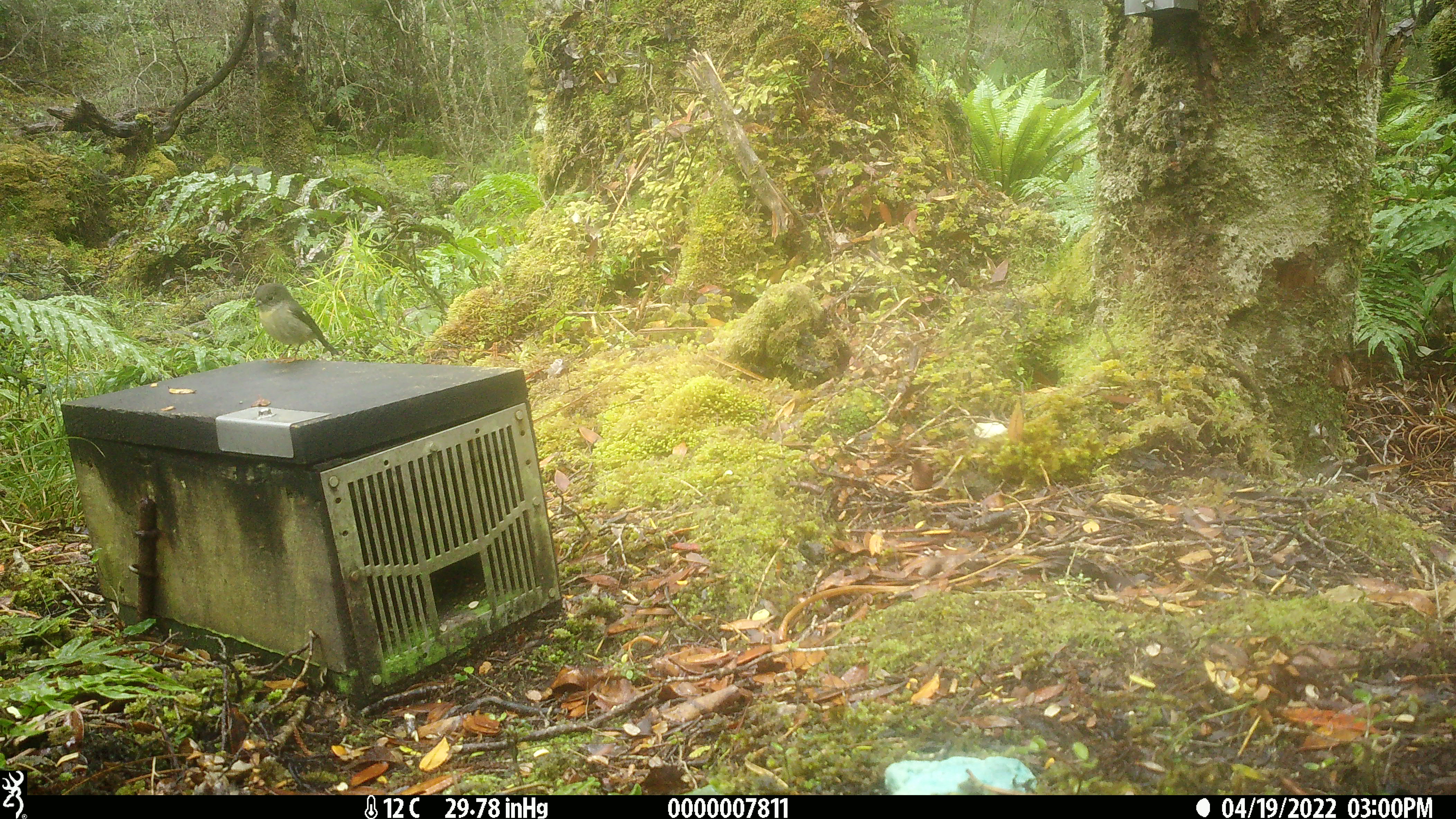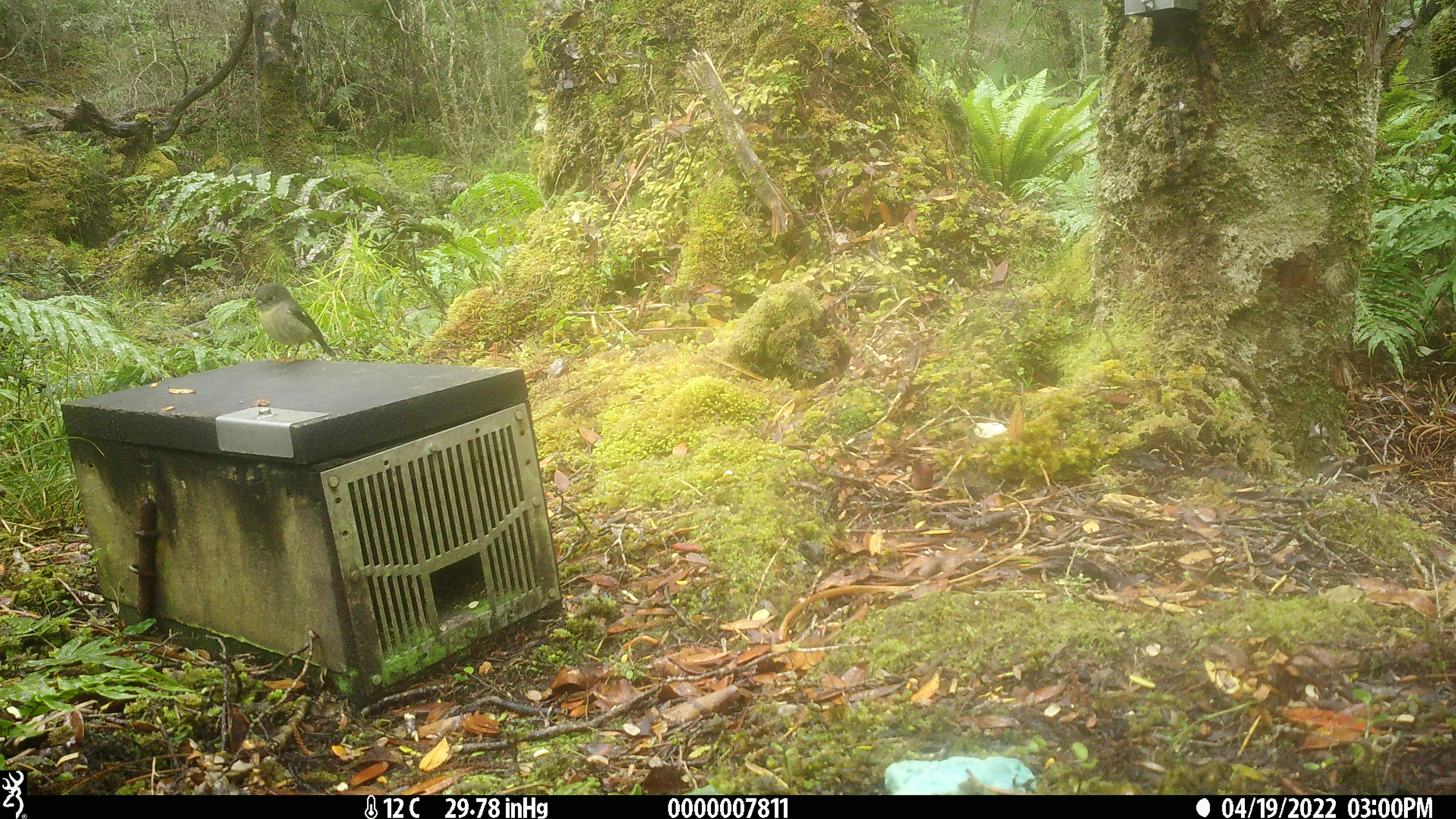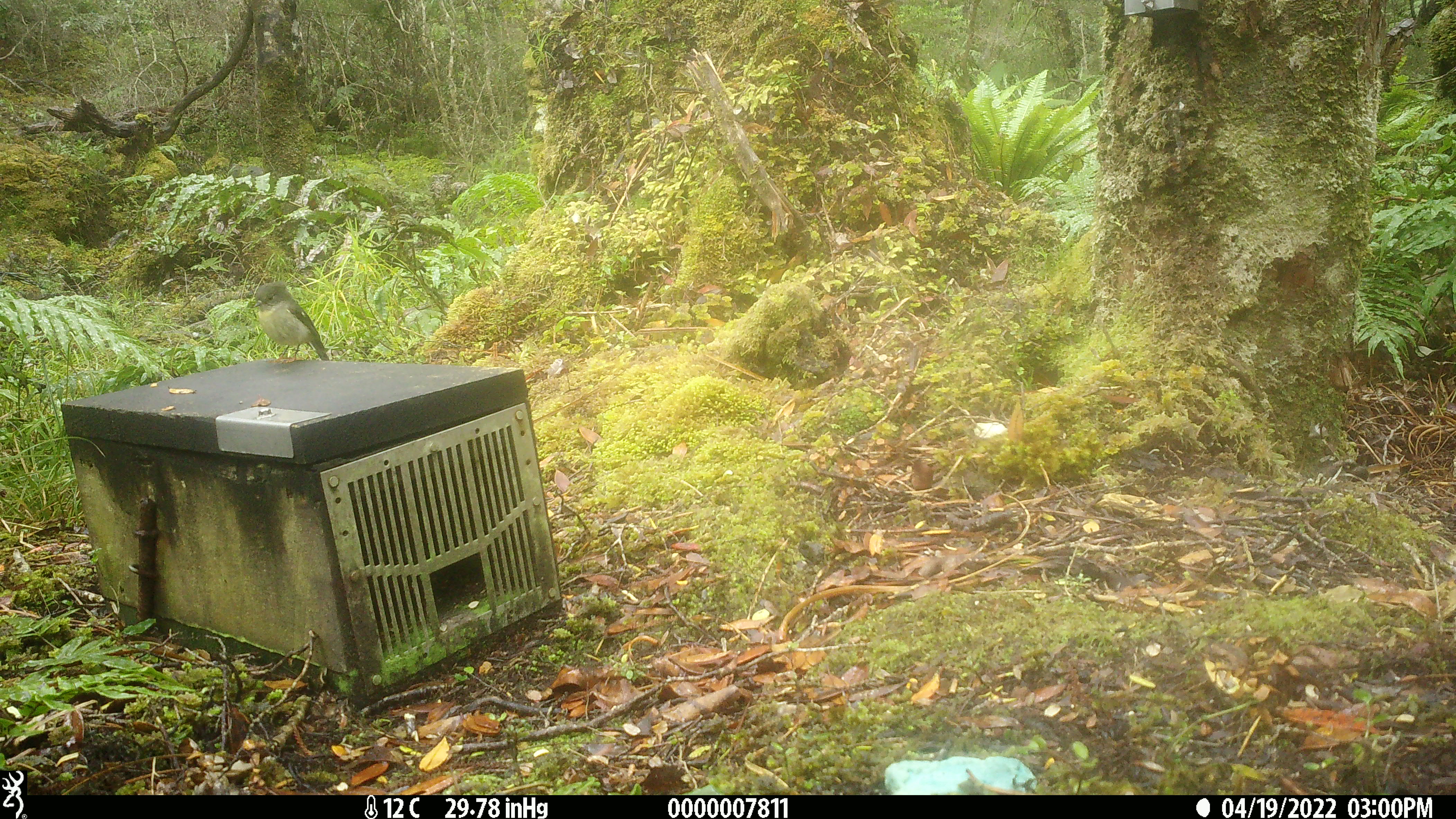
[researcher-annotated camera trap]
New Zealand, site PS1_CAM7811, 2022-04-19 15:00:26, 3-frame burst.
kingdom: Animalia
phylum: Chordata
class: Aves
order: Passeriformes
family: Petroicidae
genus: Petroica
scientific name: Petroica macrocephala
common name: tomtit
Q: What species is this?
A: Tomtit (Petroica macrocephala).